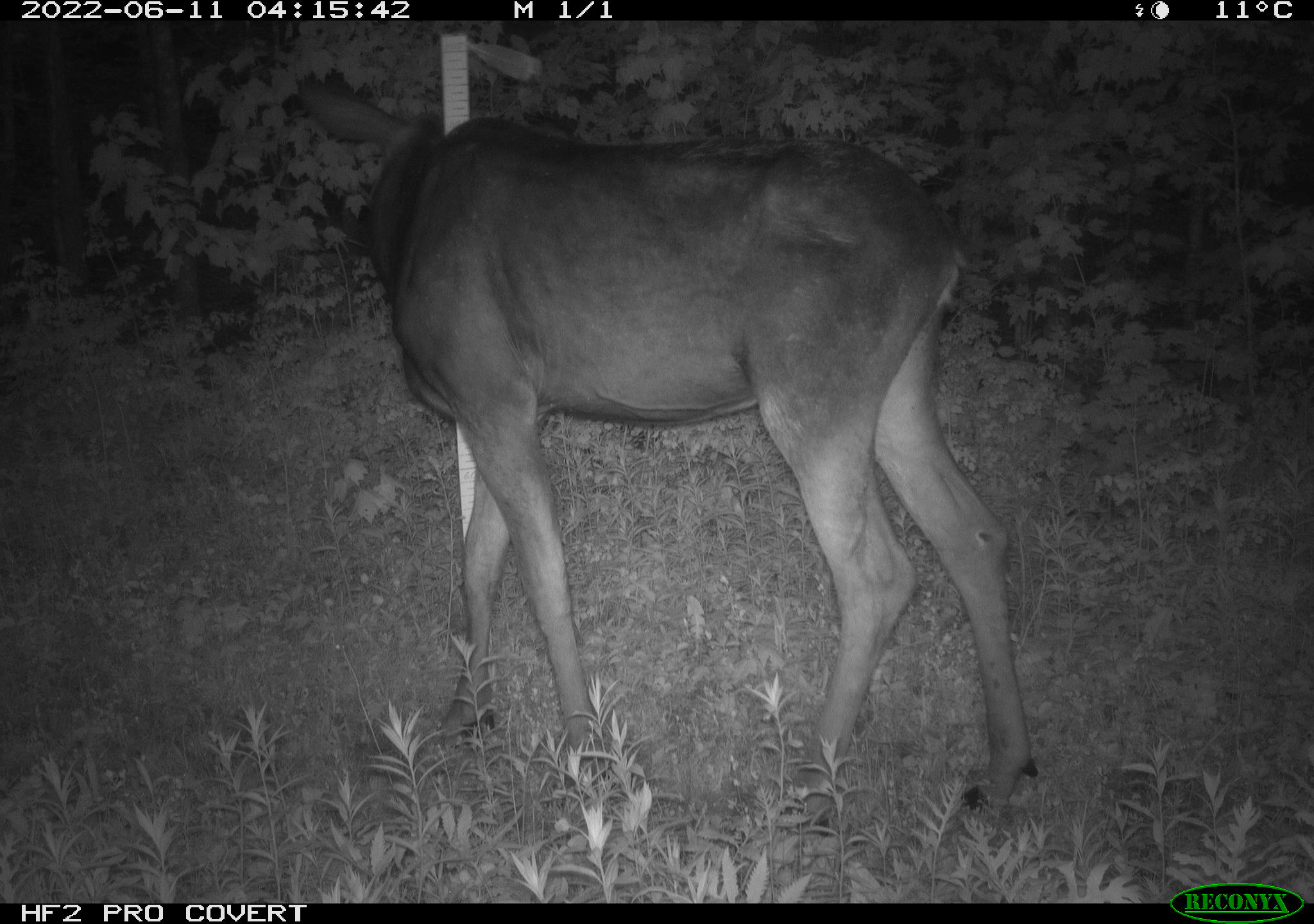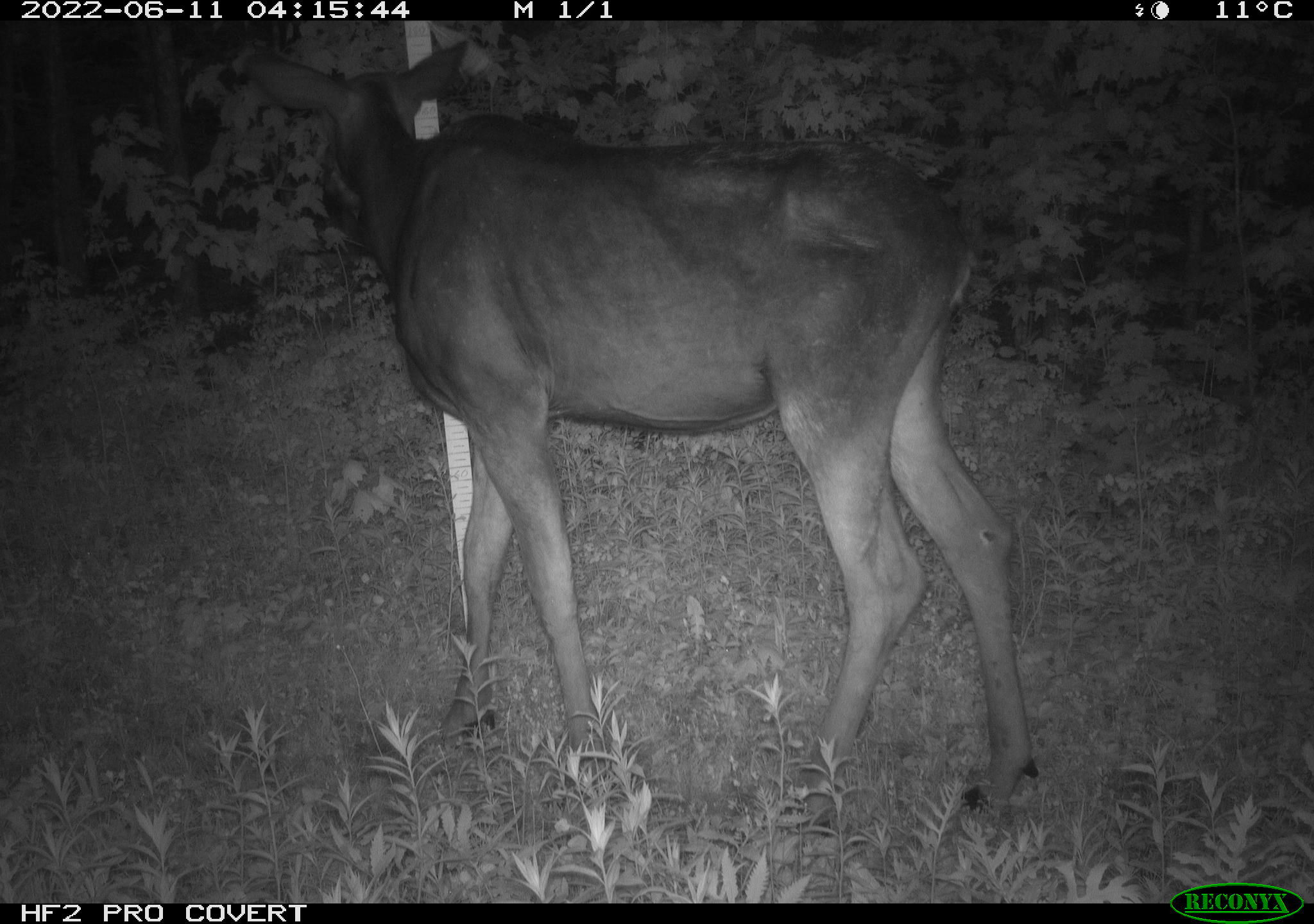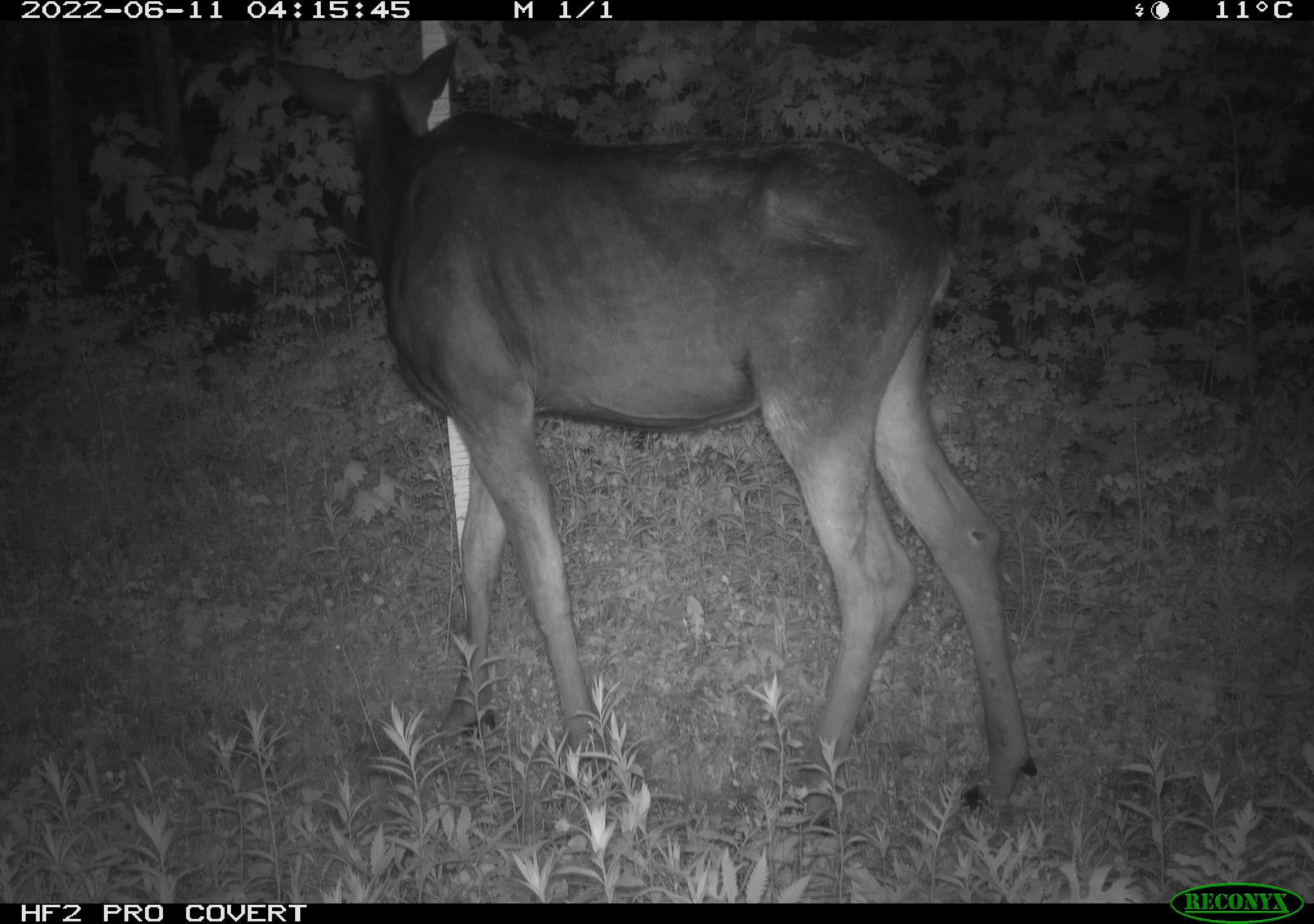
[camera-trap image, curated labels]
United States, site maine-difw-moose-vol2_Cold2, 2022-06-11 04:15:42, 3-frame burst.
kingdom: Animalia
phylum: Chordata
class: Mammalia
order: Artiodactyla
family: Cervidae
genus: Alces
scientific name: Alces alces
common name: moose